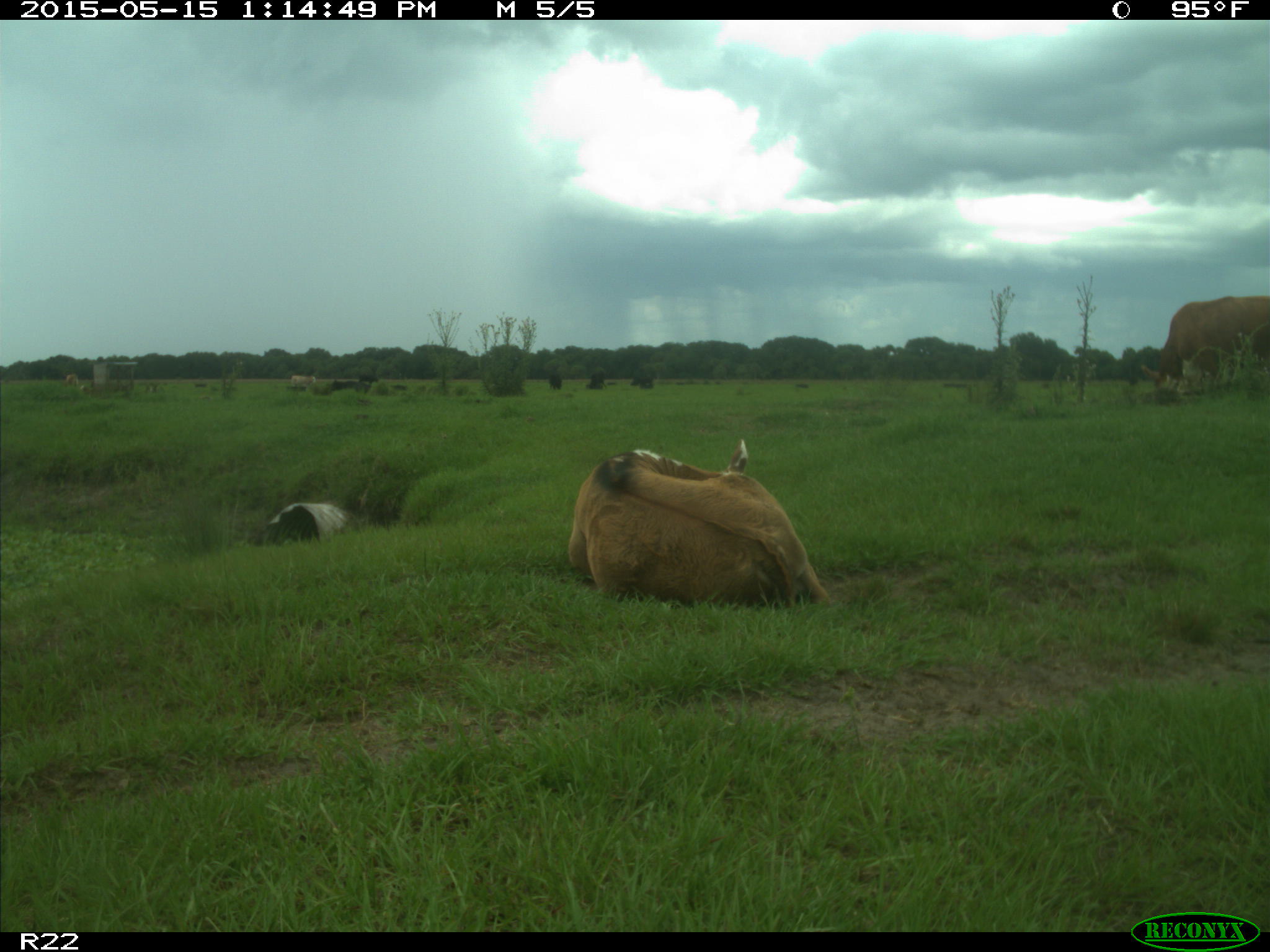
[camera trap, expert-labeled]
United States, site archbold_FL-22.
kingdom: Animalia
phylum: Chordata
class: Mammalia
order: Artiodactyla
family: Bovidae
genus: Bos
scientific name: Bos taurus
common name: domestic cow